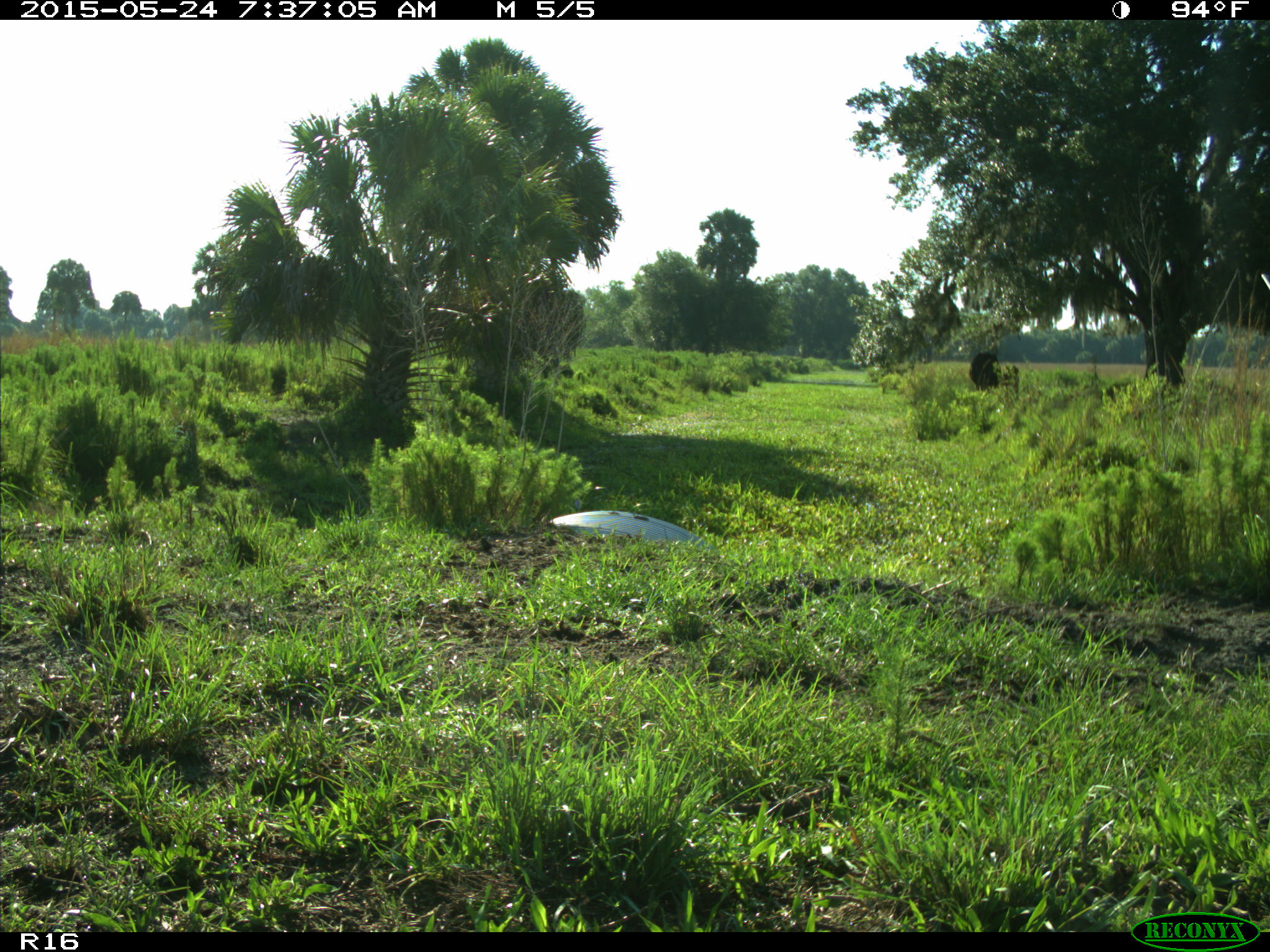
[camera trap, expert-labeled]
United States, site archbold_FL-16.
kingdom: Animalia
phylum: Chordata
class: Mammalia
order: Artiodactyla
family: Bovidae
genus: Bos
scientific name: Bos taurus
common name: domestic cow